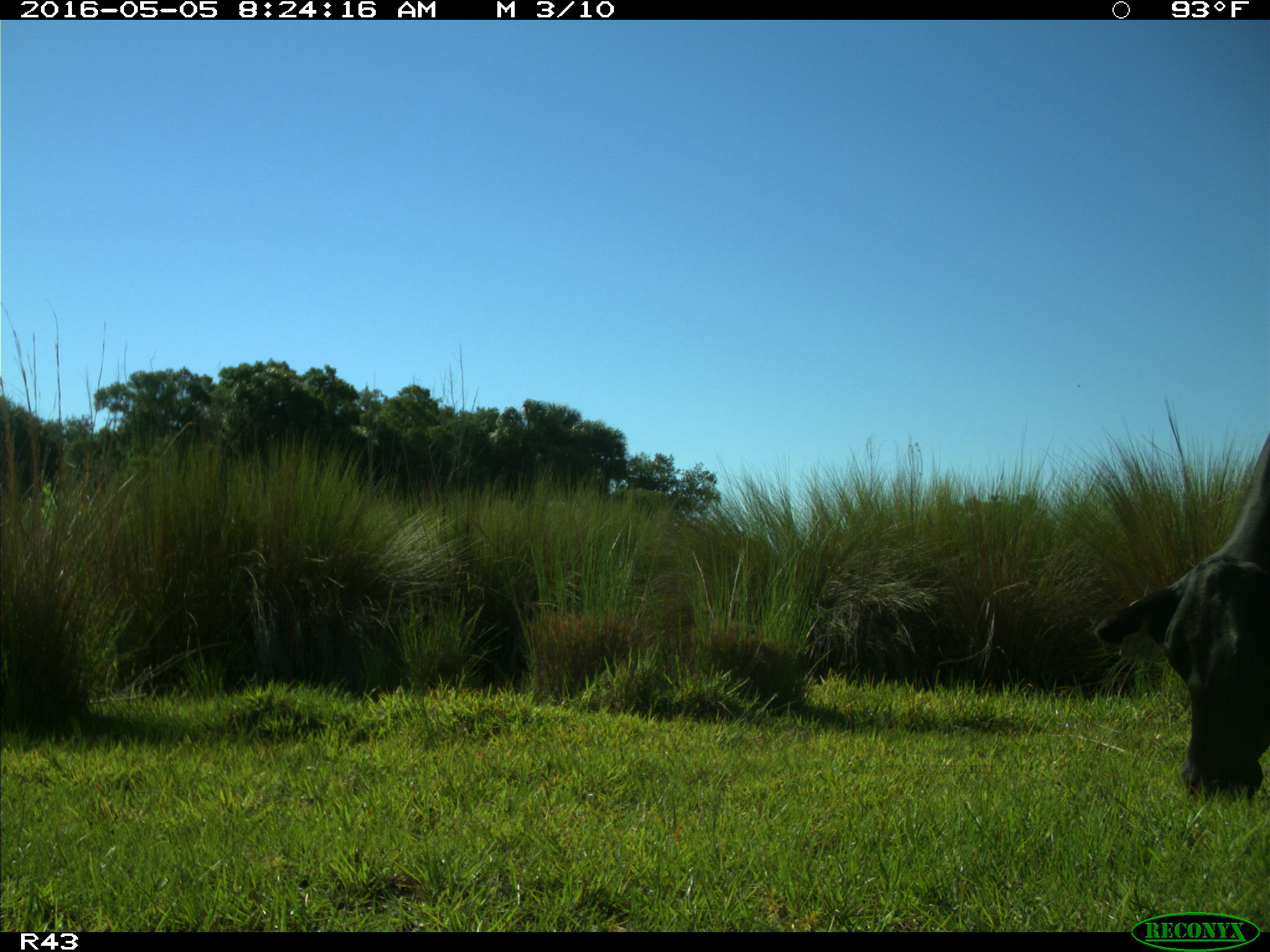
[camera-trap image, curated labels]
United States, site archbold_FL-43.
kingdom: Animalia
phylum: Chordata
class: Mammalia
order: Artiodactyla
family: Bovidae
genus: Bos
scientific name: Bos taurus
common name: domestic cow